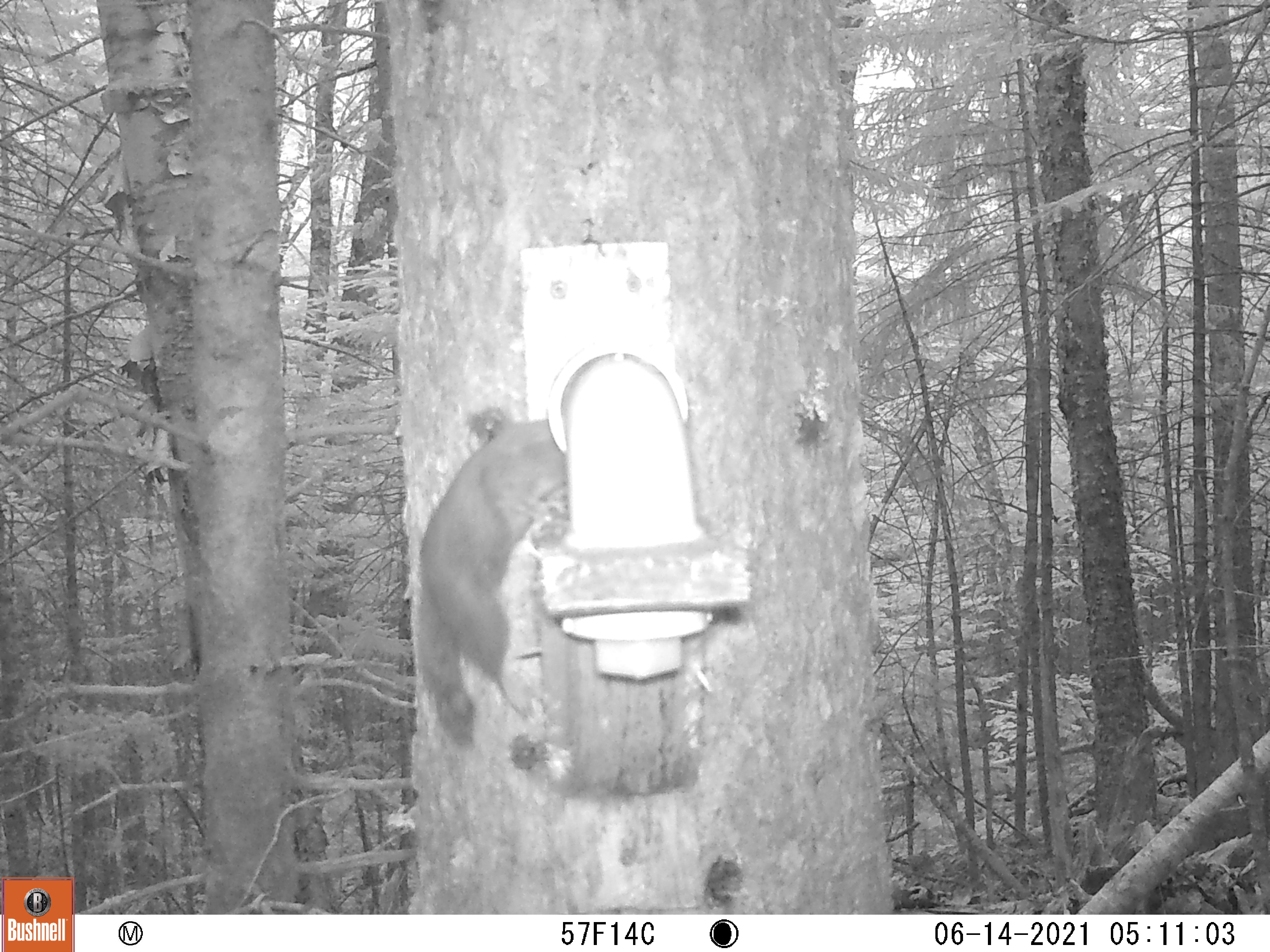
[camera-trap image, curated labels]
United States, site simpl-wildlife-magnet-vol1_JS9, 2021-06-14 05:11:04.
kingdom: Animalia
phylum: Chordata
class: Mammalia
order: Rodentia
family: Sciuridae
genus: Tamiasciurus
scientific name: Tamiasciurus hudsonicus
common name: red squirrel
Red squirrel (Tamiasciurus hudsonicus).